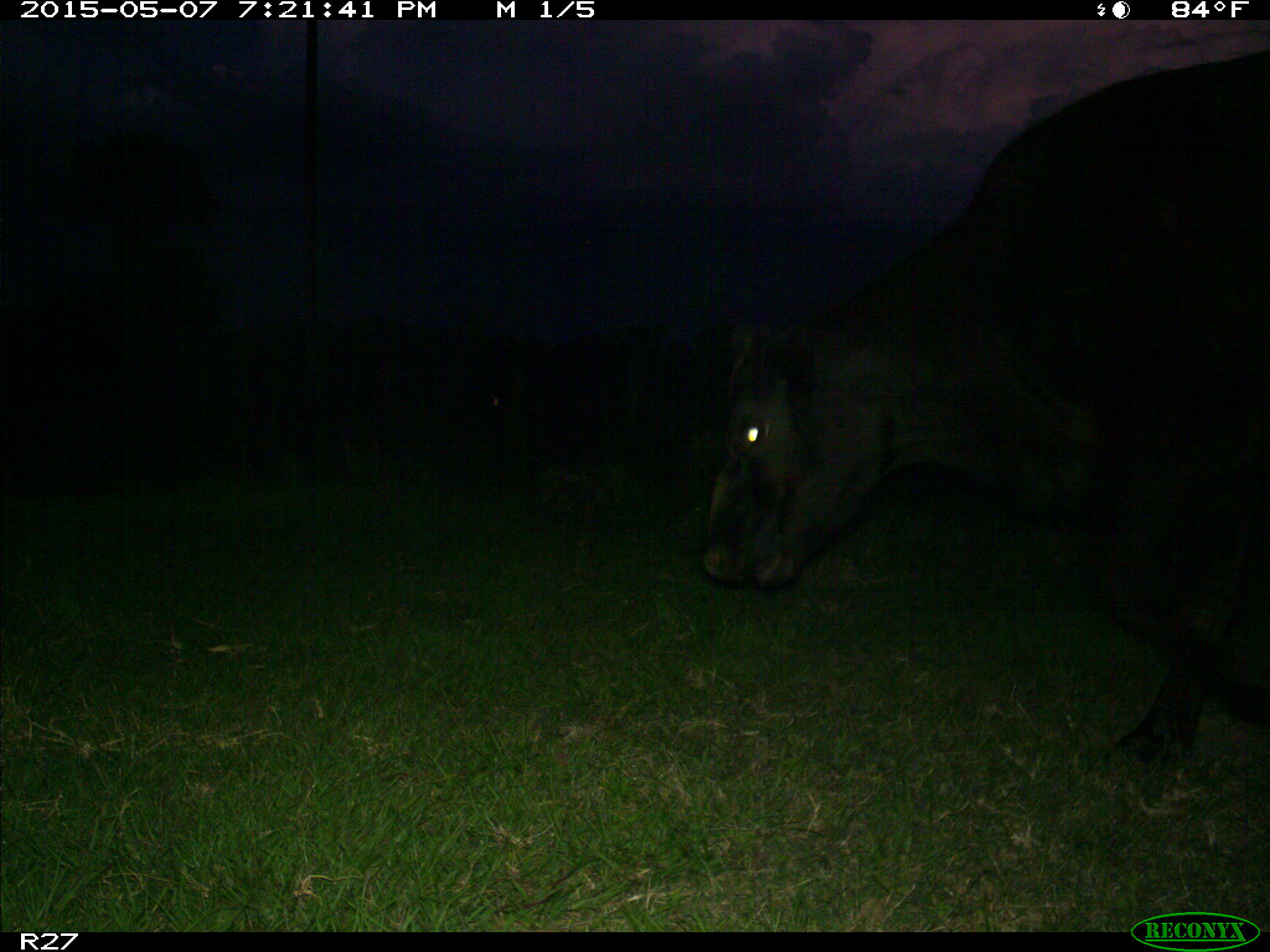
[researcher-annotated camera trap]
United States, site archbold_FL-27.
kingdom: Animalia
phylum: Chordata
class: Mammalia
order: Artiodactyla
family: Bovidae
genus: Bos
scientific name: Bos taurus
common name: domestic cow